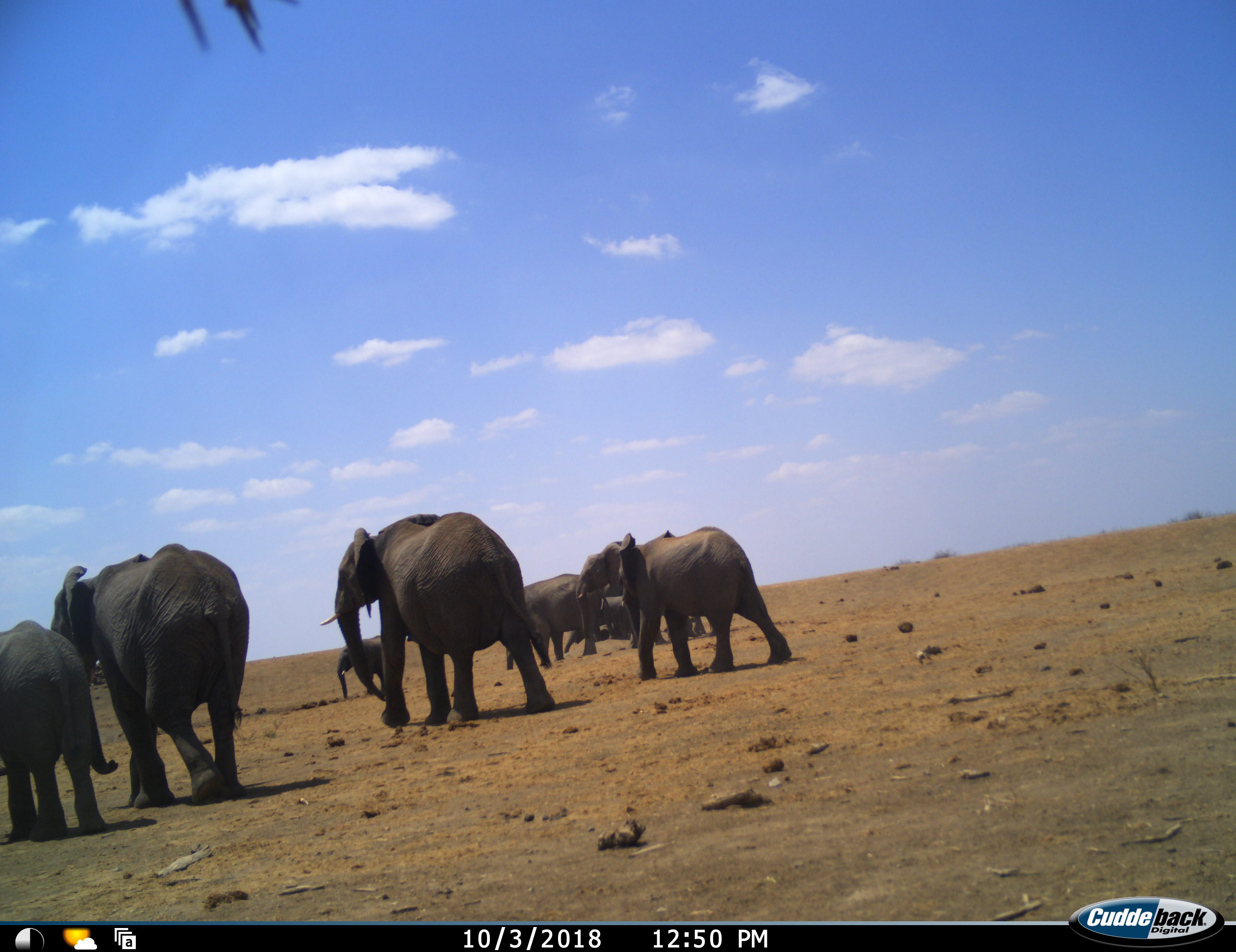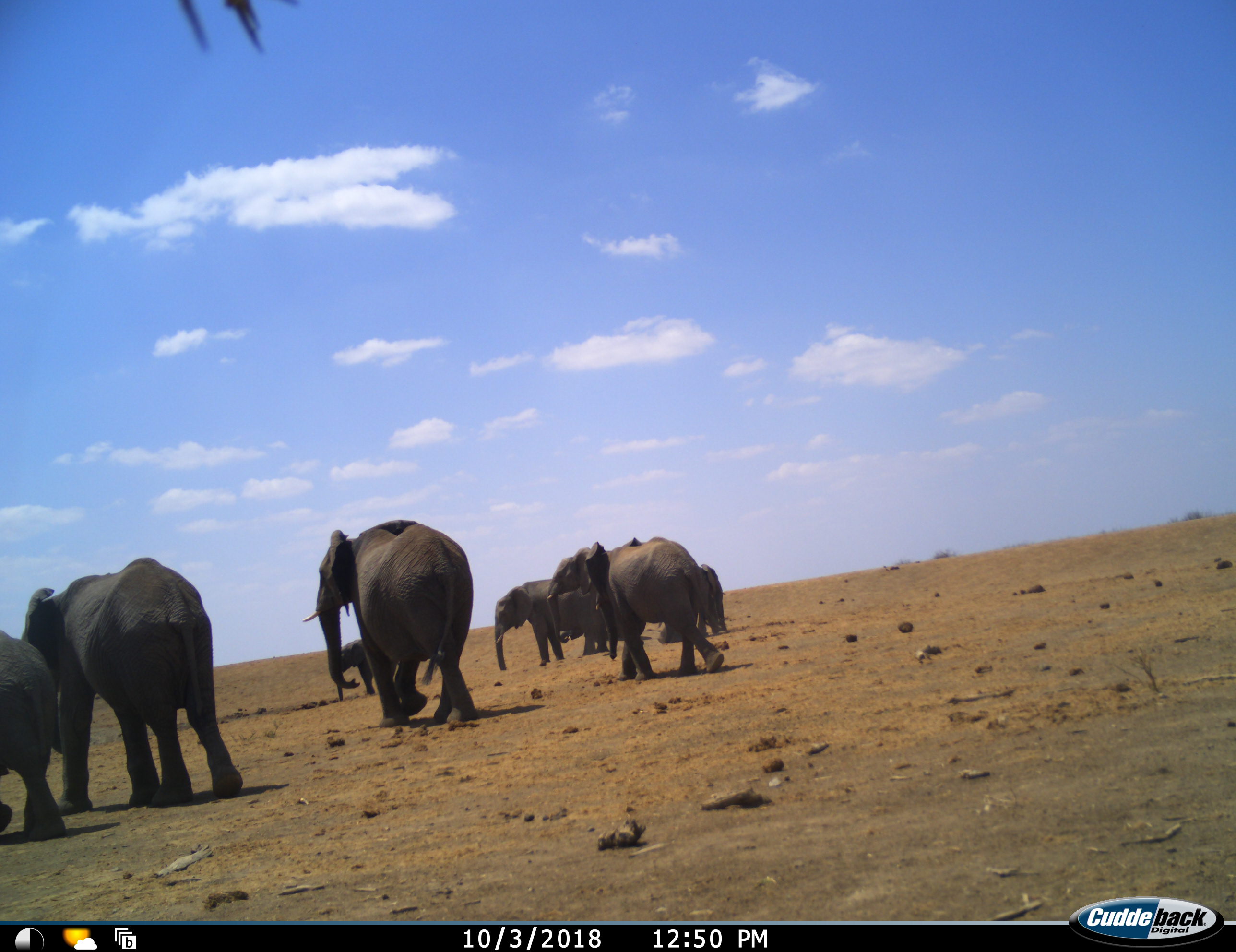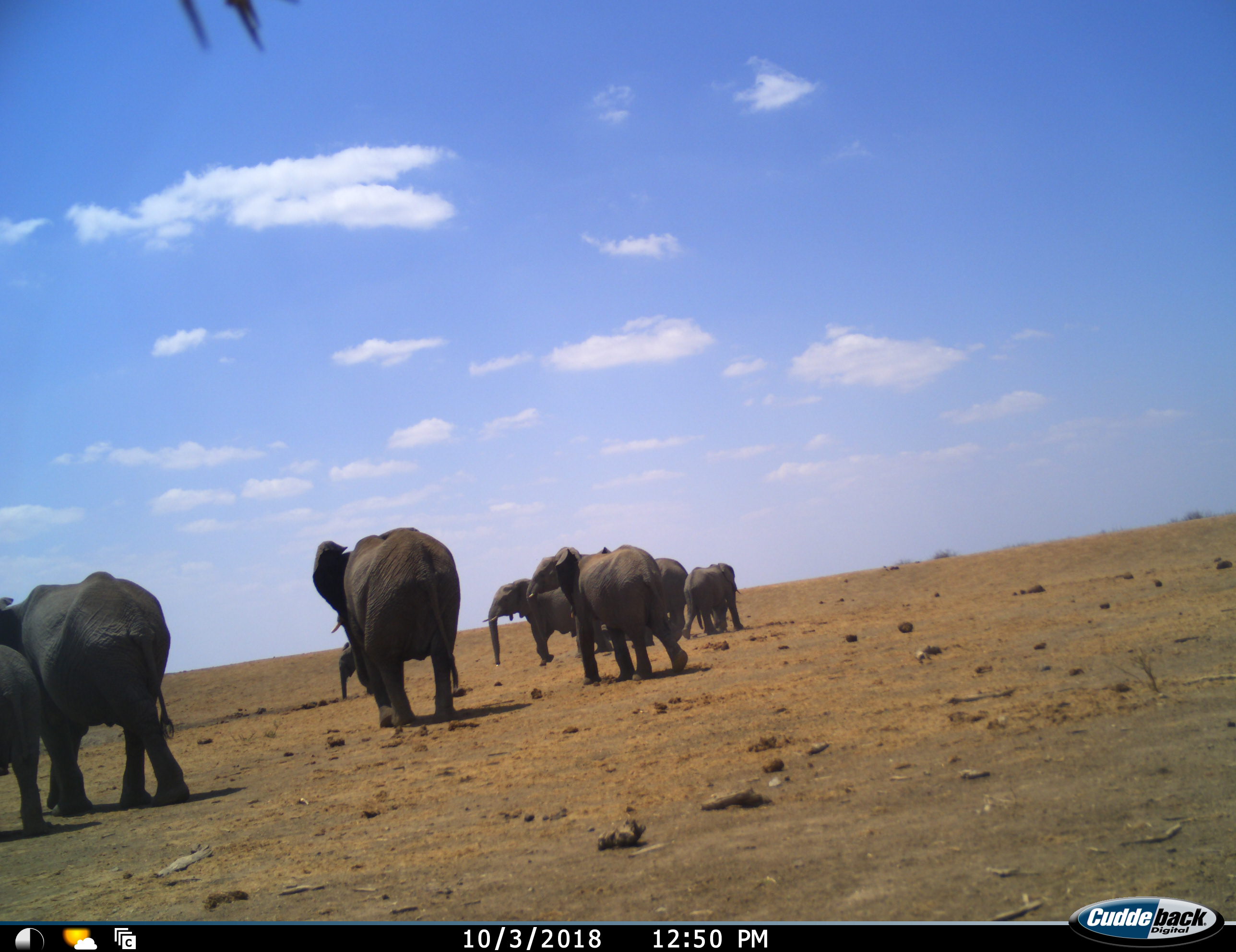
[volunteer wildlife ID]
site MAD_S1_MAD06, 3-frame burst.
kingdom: Animalia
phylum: Chordata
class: Mammalia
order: Proboscidea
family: Elephantidae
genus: Loxodonta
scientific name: Loxodonta africana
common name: african bush elephant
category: elephant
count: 9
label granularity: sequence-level